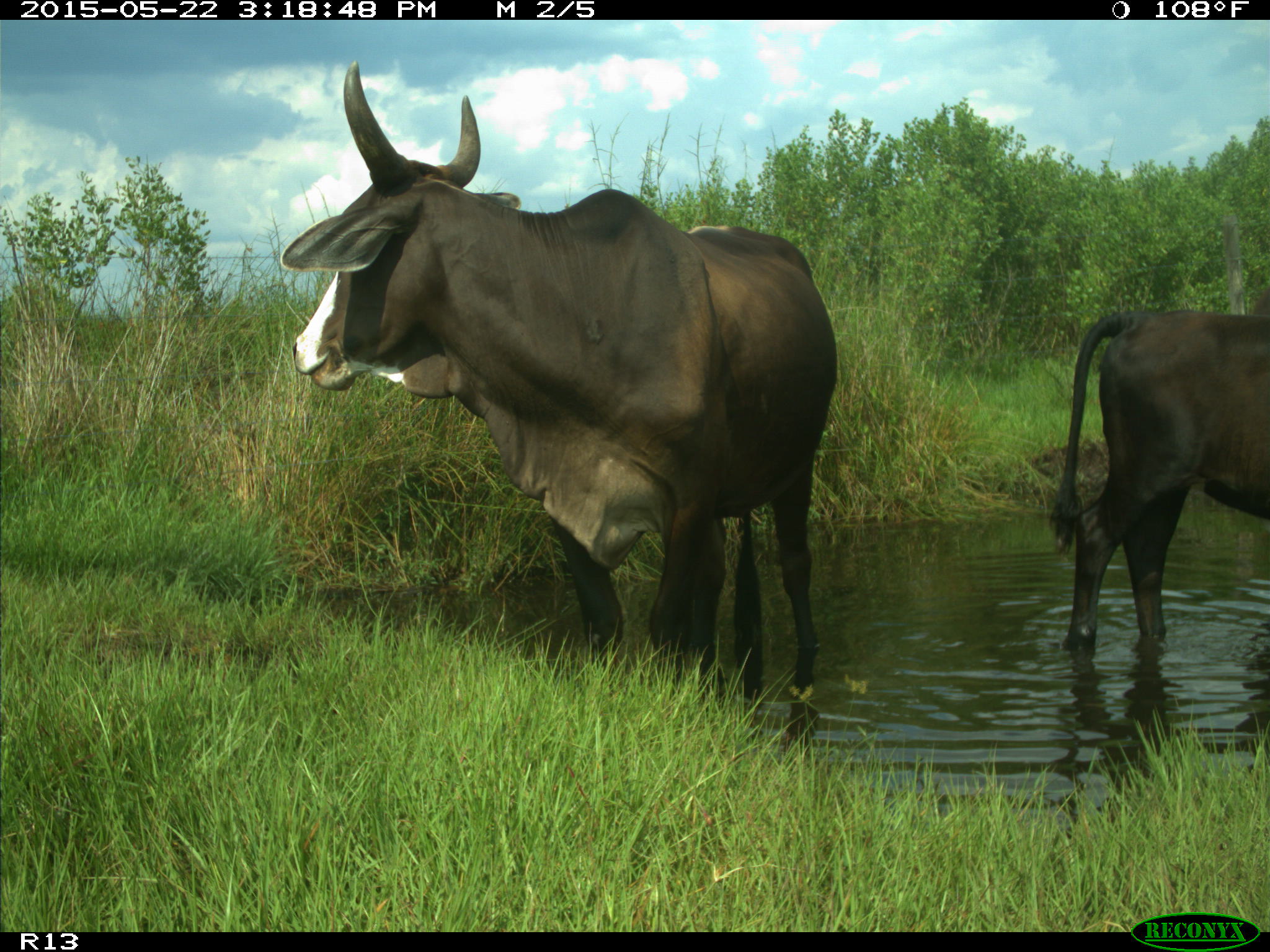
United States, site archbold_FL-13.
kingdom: Animalia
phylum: Chordata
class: Mammalia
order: Artiodactyla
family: Bovidae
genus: Bos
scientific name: Bos taurus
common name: domestic cow